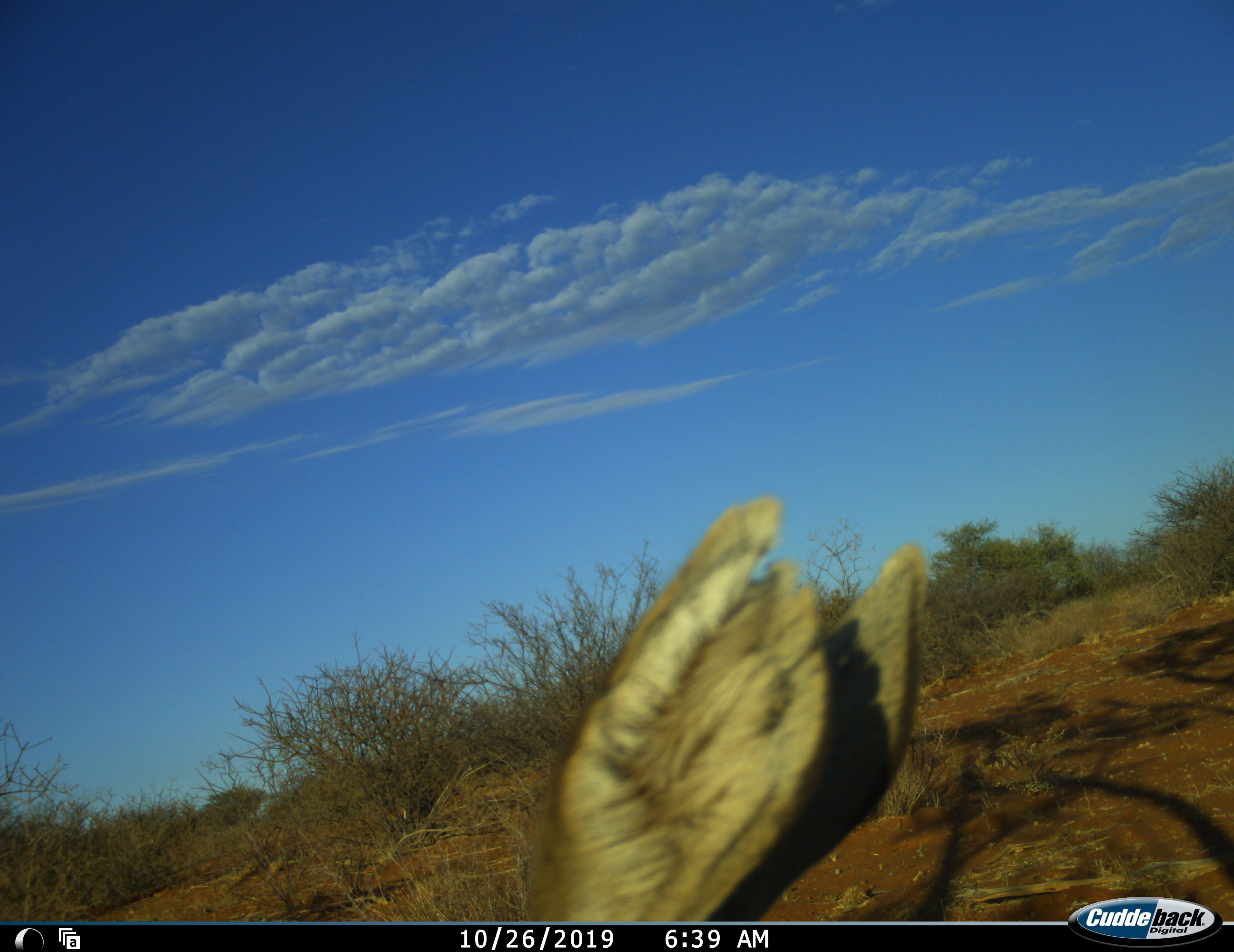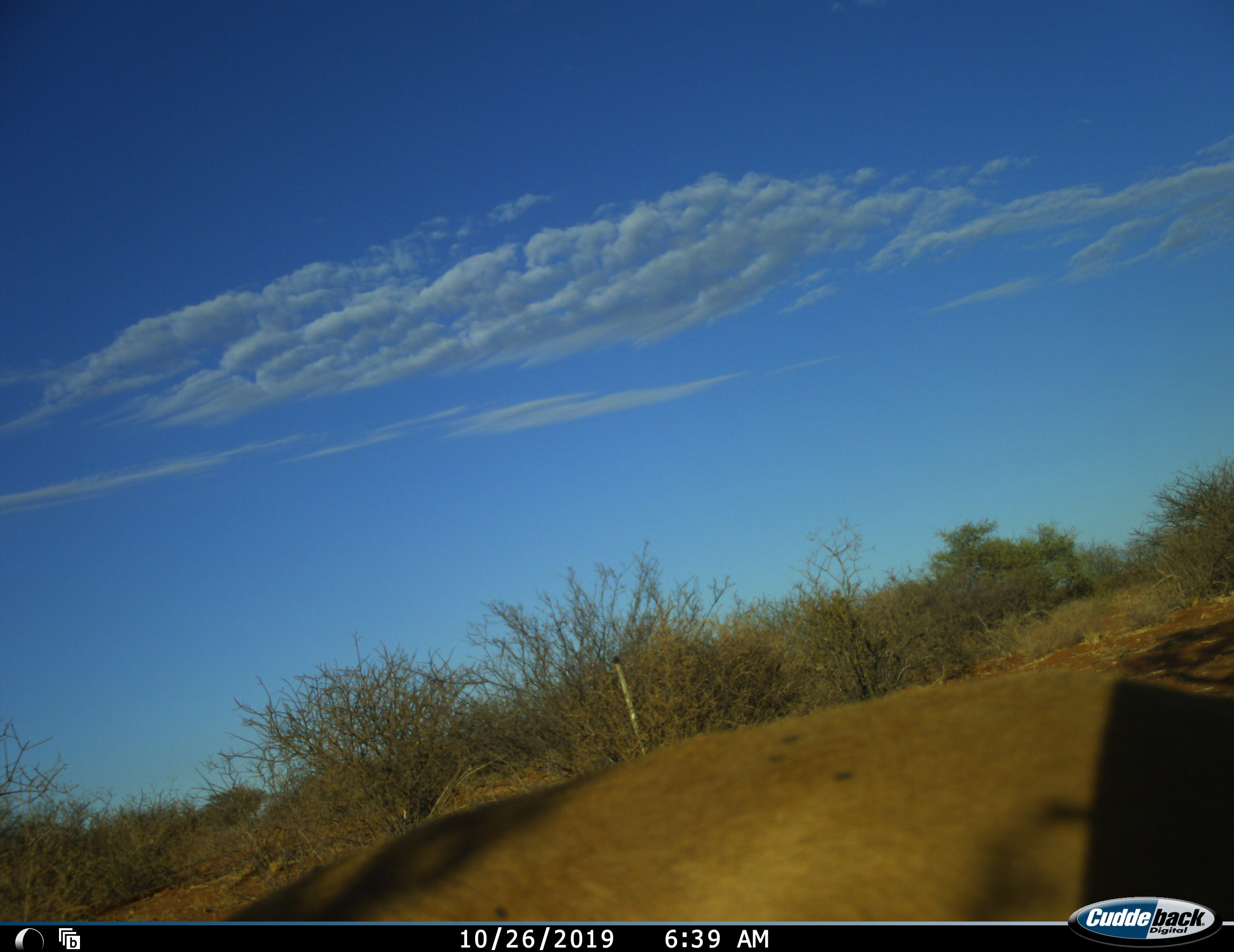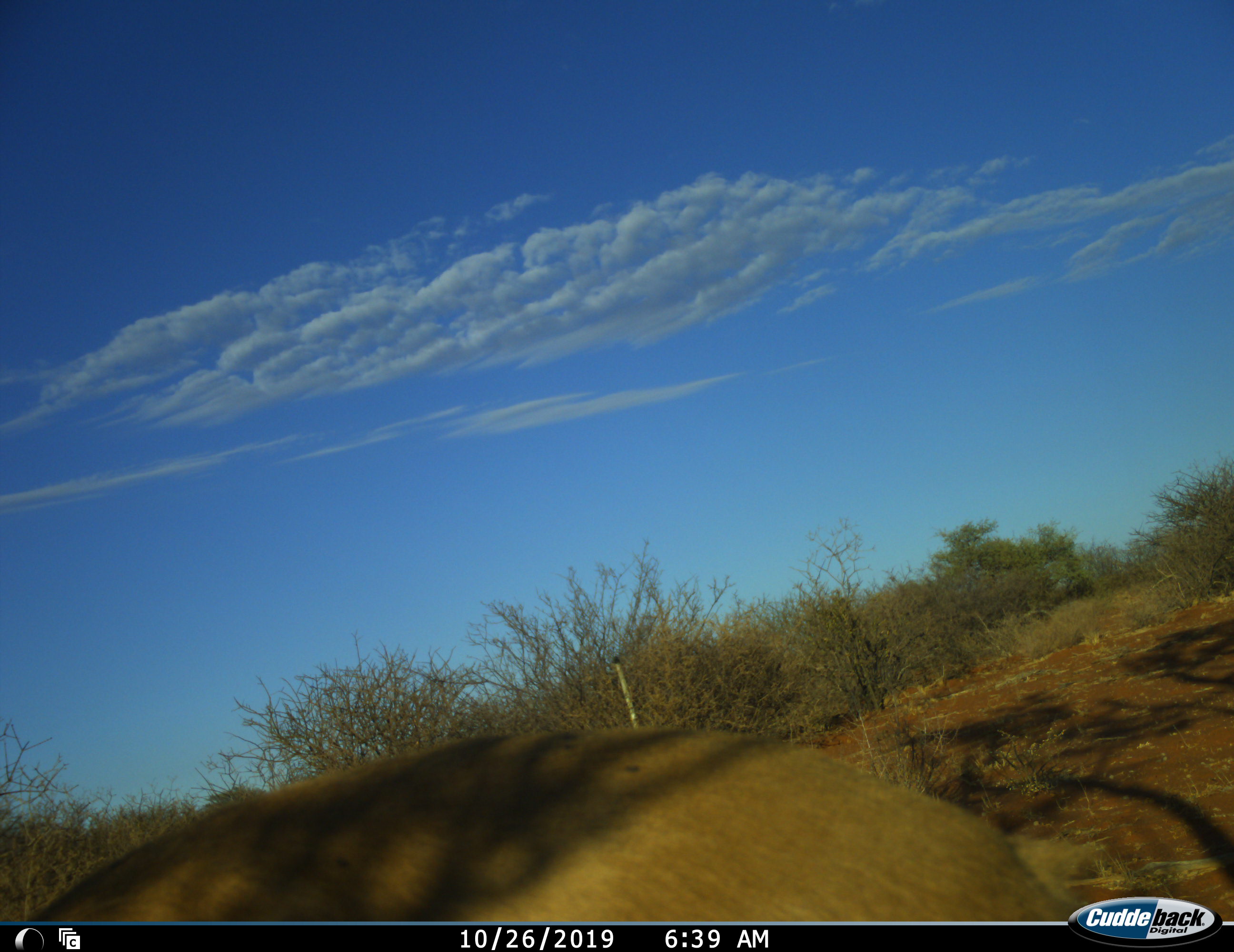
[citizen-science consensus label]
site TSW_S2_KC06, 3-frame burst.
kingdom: Animalia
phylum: Chordata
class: Mammalia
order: Artiodactyla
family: Bovidae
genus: Raphicerus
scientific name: Raphicerus campestris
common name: steenbok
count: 1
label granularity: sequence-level